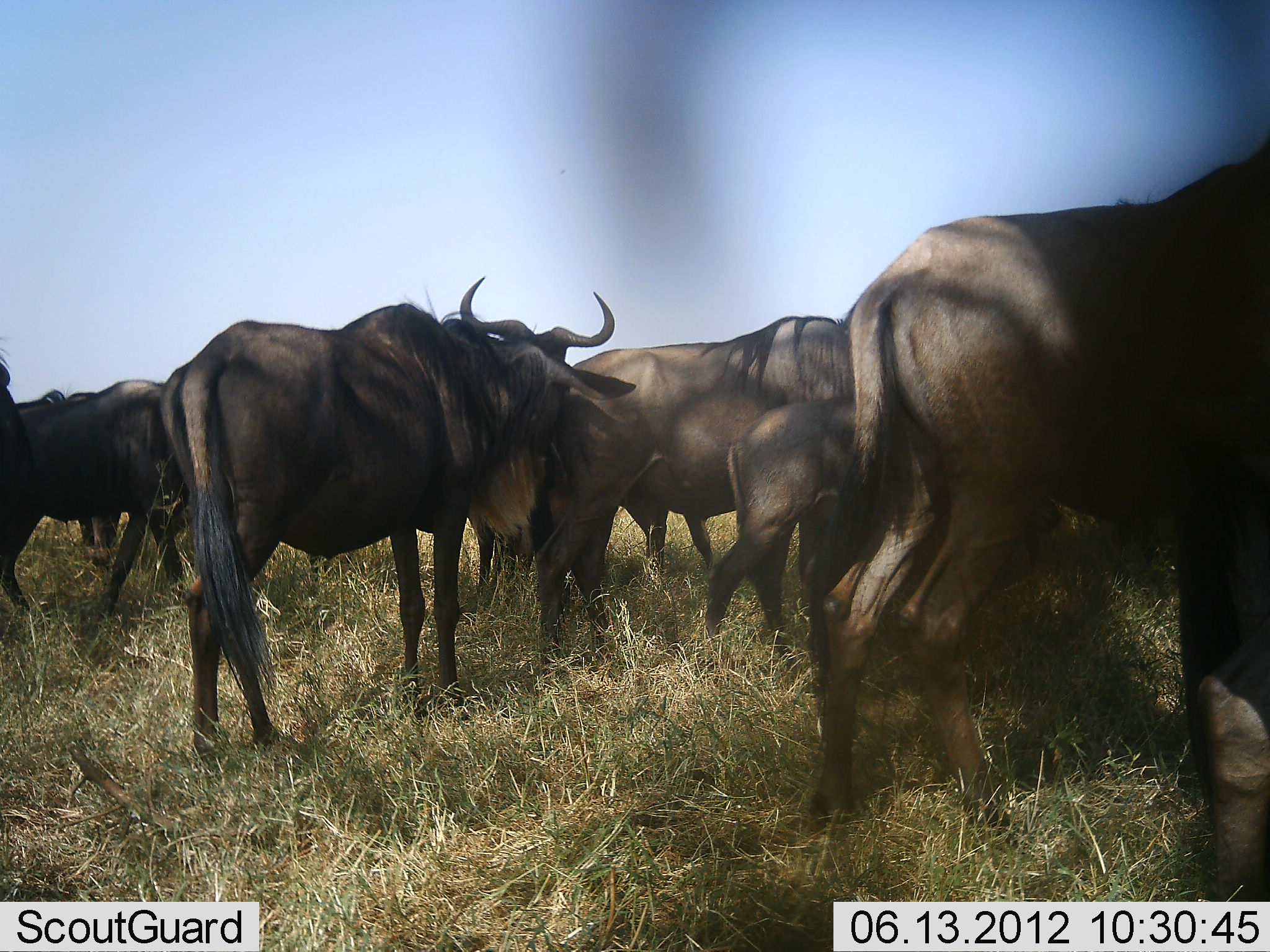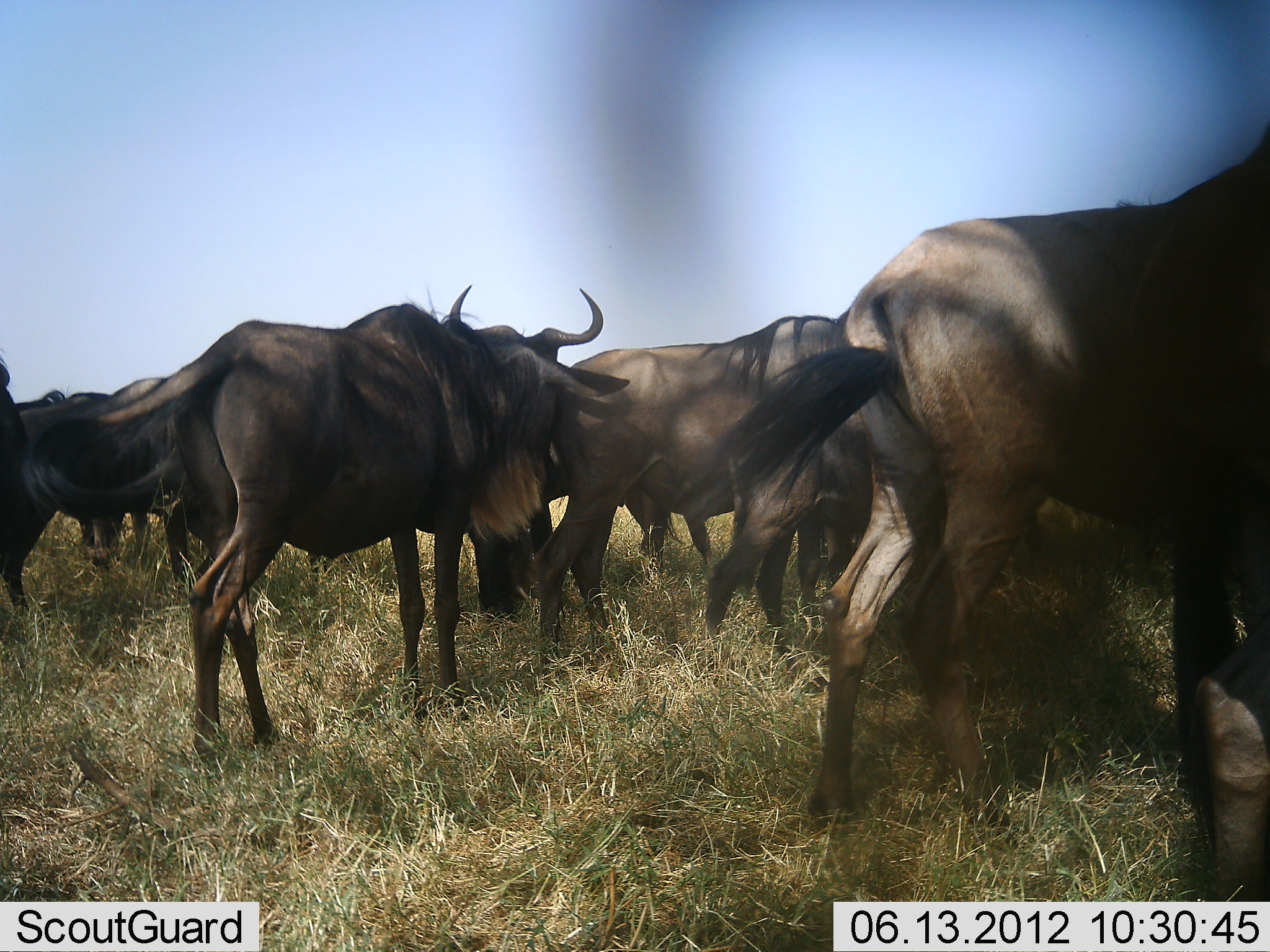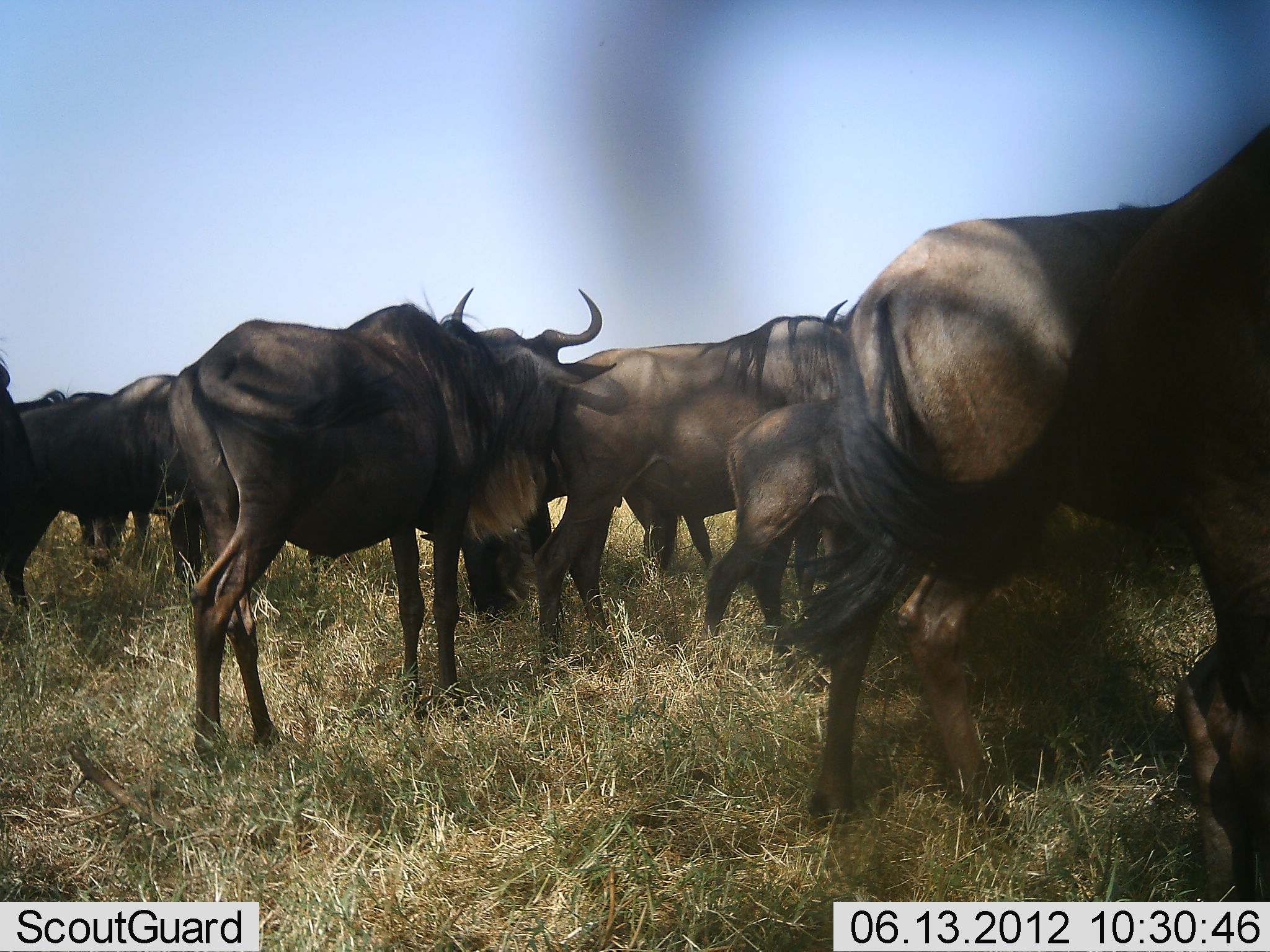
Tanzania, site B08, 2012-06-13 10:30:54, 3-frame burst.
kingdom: Animalia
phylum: Chordata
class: Mammalia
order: Artiodactyla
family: Bovidae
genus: Connochaetes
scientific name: Connochaetes taurinus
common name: blue wildebeest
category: wildebeest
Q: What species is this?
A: Wildebeest (blue wildebeest) (Connochaetes taurinus).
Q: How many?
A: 8.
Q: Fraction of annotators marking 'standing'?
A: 100%.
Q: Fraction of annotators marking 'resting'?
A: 20%.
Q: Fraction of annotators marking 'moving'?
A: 20%.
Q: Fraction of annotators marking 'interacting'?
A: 20%.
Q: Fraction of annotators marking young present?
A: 20%.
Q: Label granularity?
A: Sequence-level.